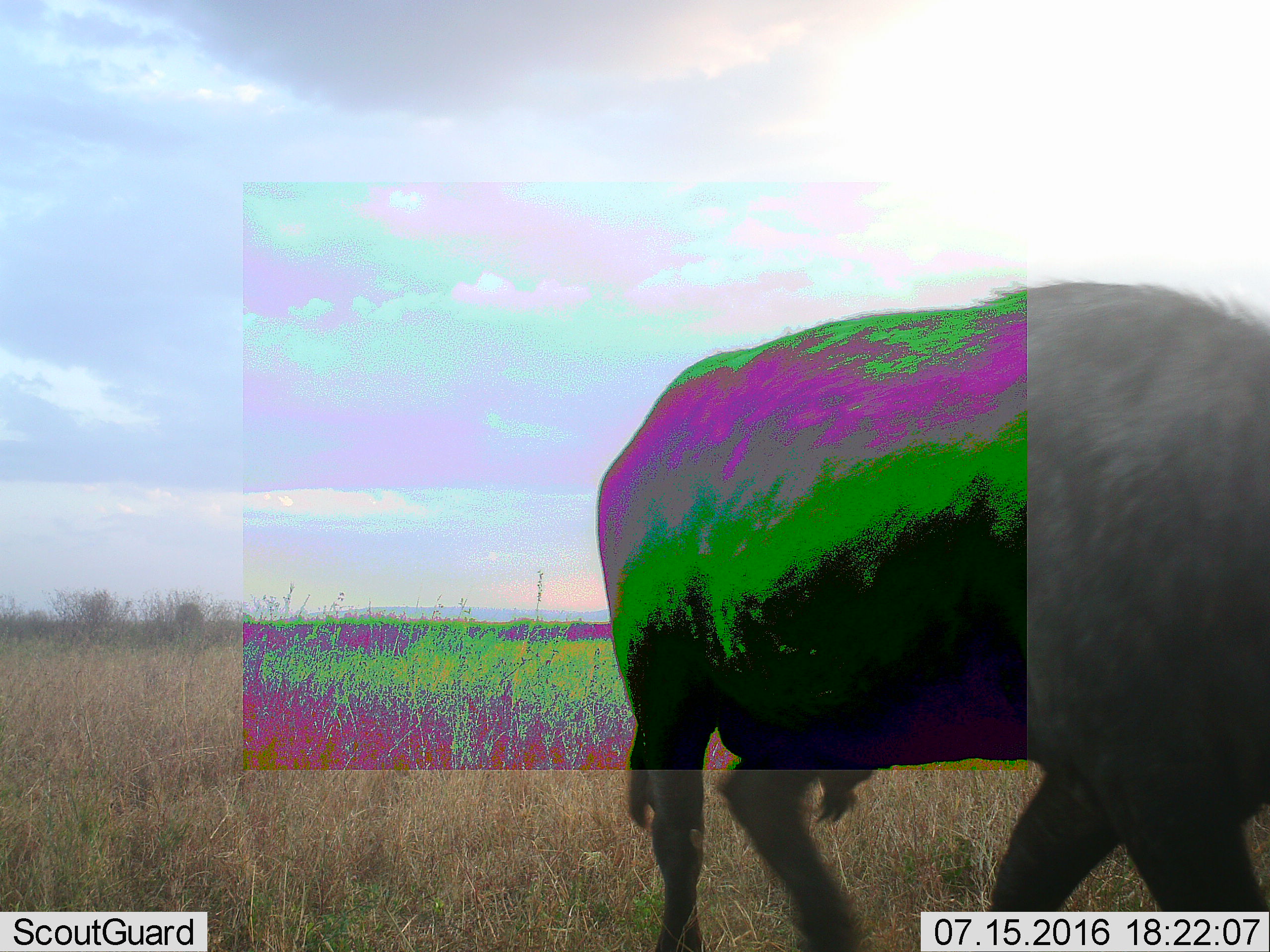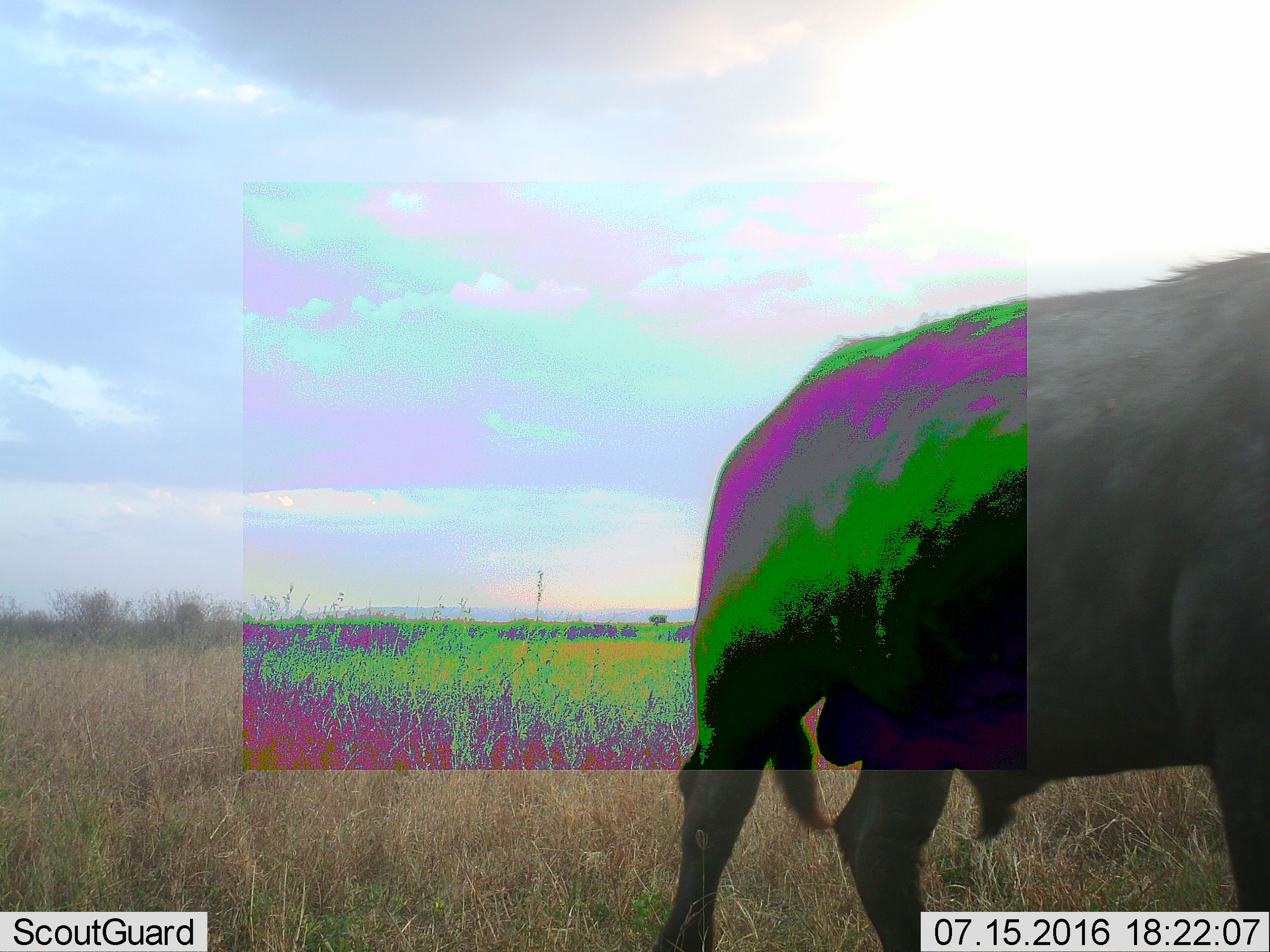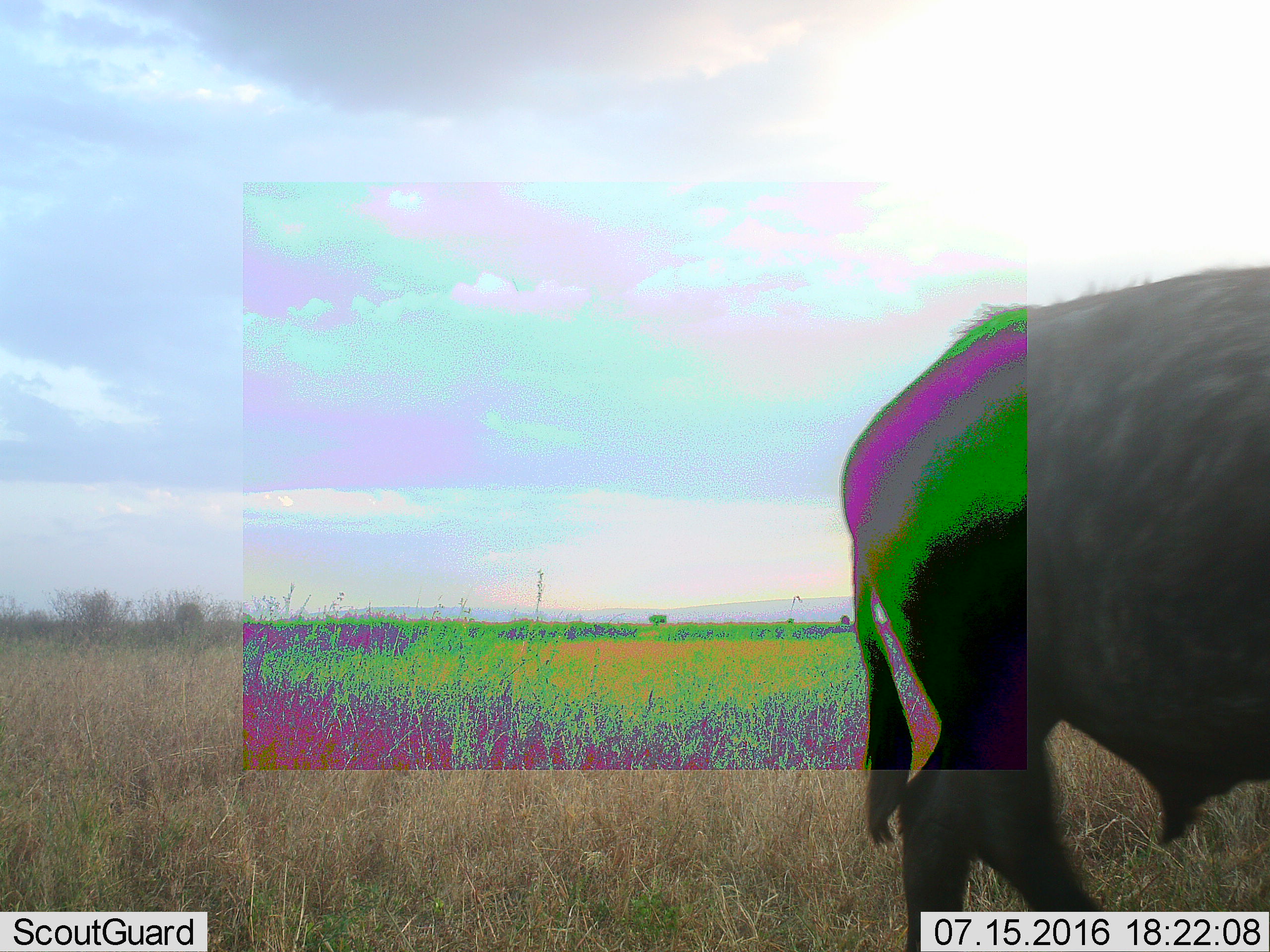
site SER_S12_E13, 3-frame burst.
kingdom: Animalia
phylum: Chordata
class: Mammalia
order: Artiodactyla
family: Bovidae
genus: Syncerus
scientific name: Syncerus caffer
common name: african buffalo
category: buffalo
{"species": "buffalo (african buffalo) (Syncerus caffer)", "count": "1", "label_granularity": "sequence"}